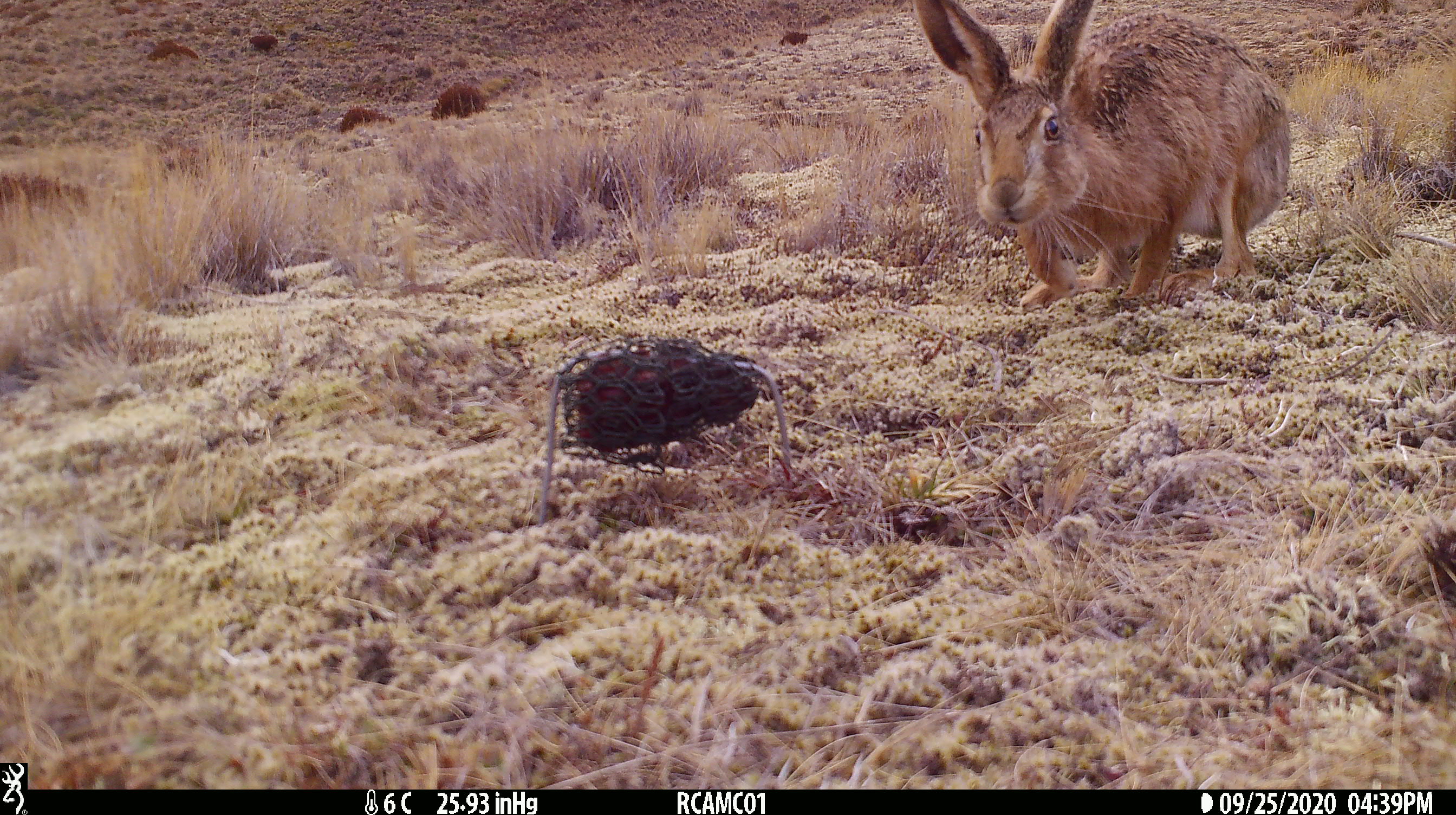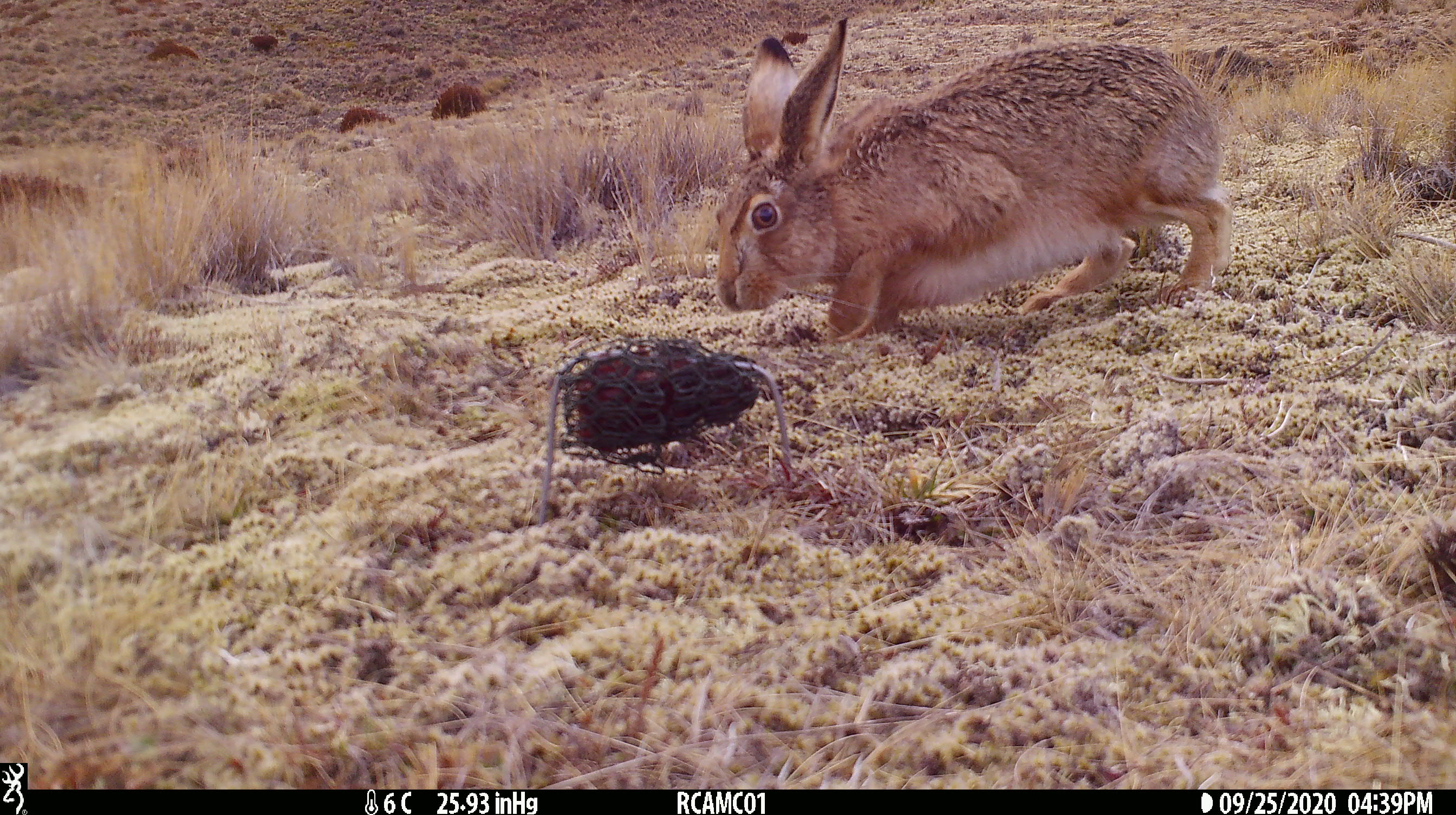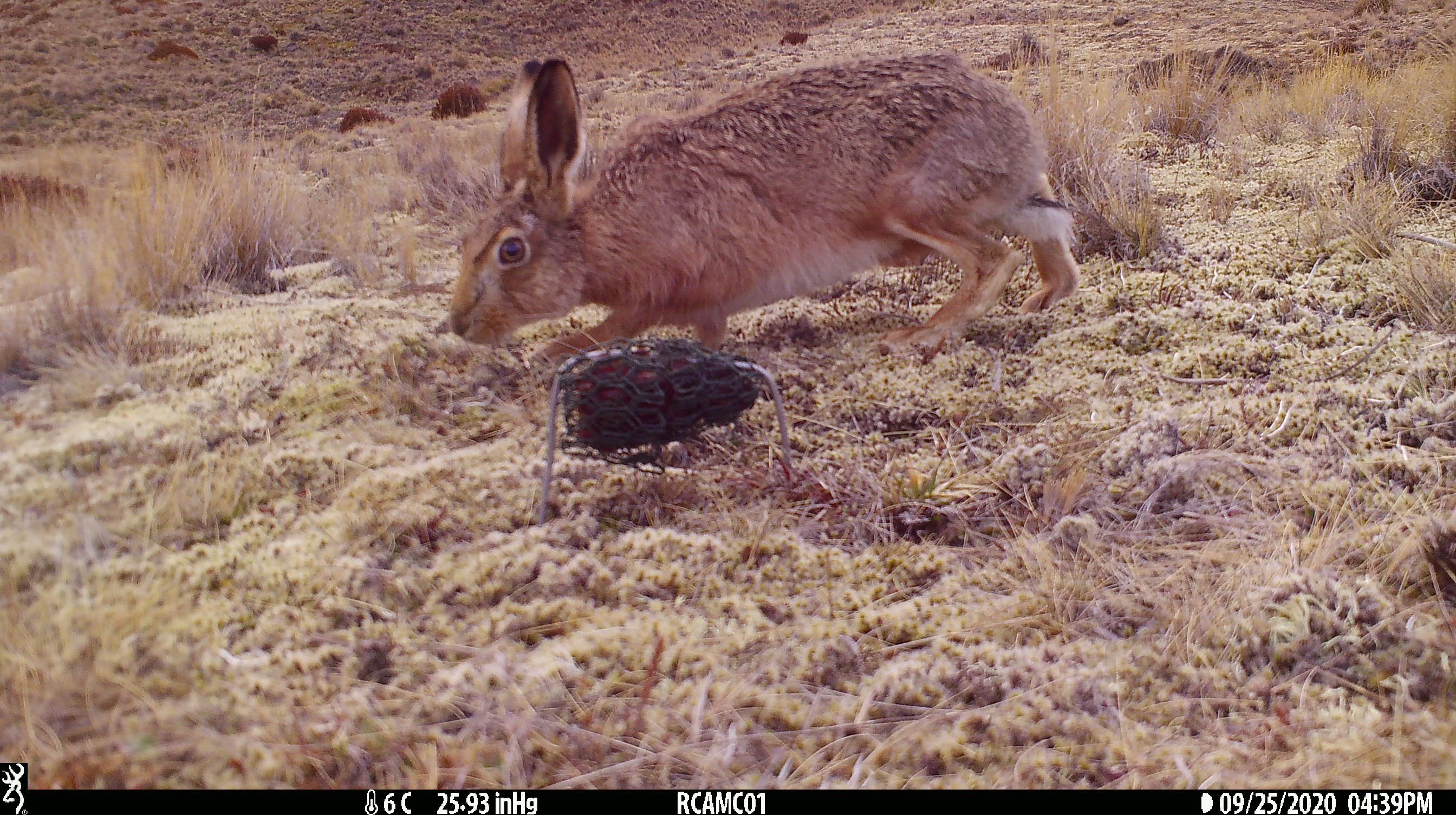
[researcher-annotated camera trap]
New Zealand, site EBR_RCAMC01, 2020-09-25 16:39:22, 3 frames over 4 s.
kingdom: Animalia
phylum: Chordata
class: Mammalia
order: Lagomorpha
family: Leporidae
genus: Lepus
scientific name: Lepus europaeus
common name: brown hare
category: hare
Hare (brown hare) (Lepus europaeus).